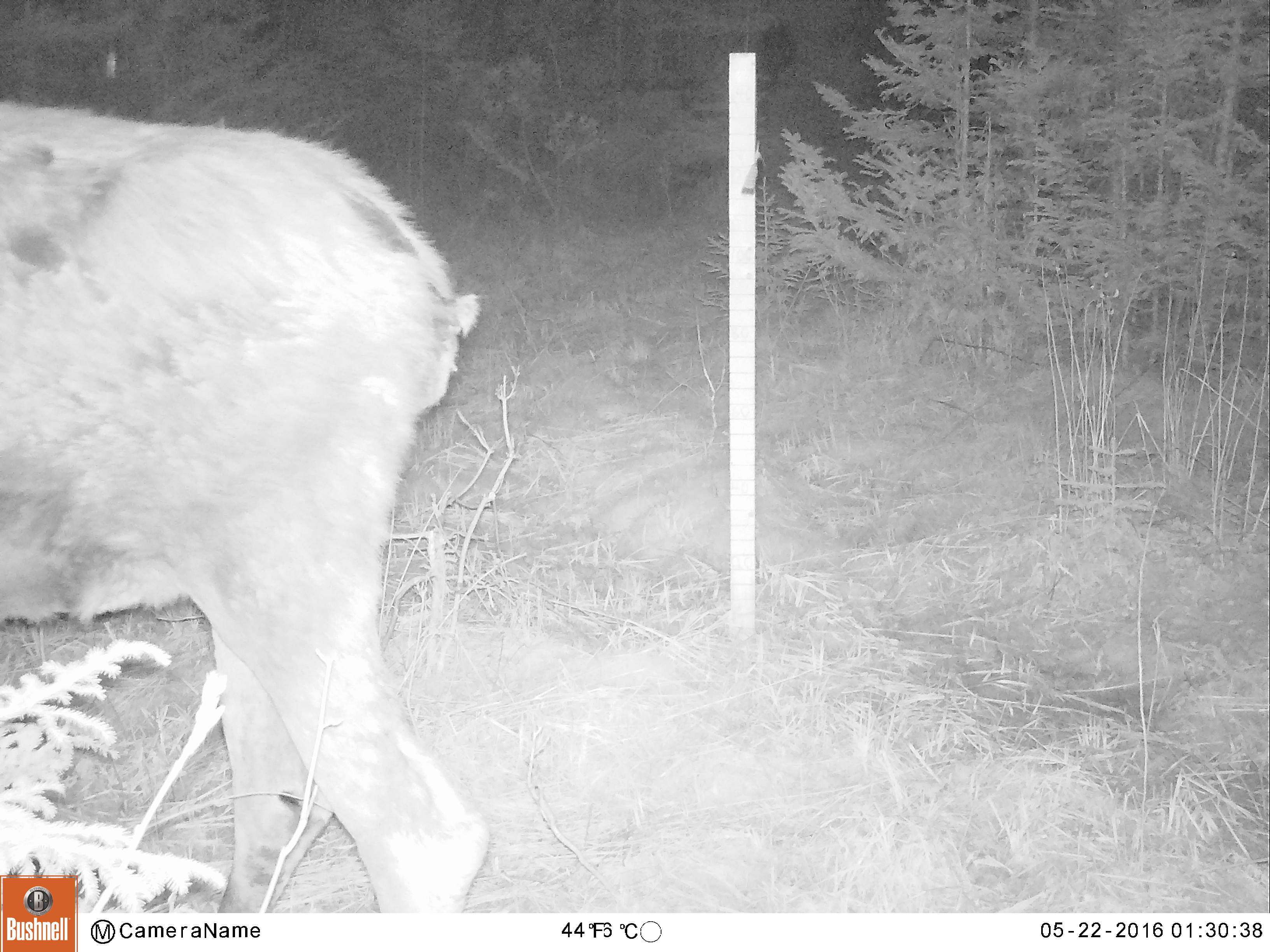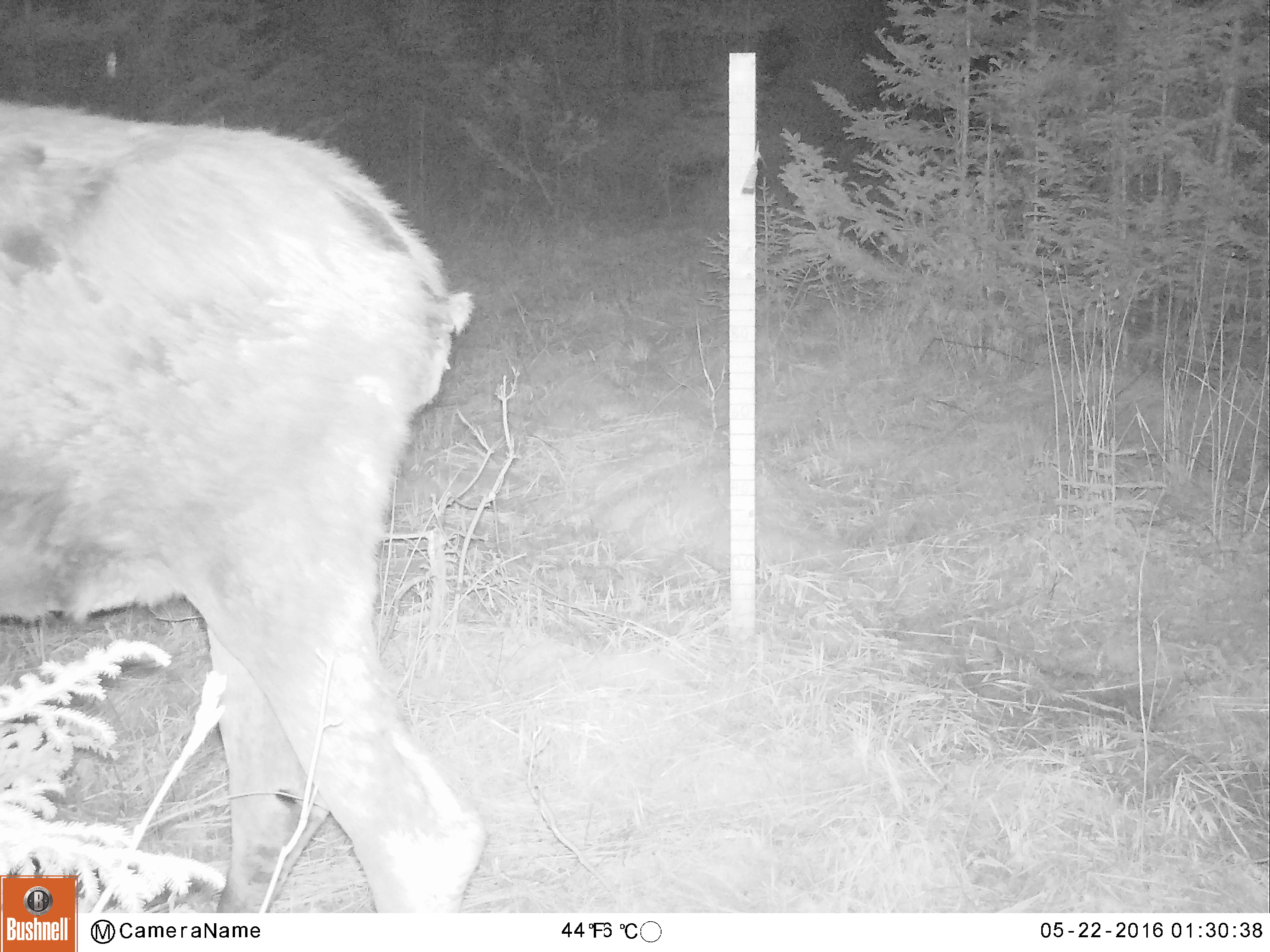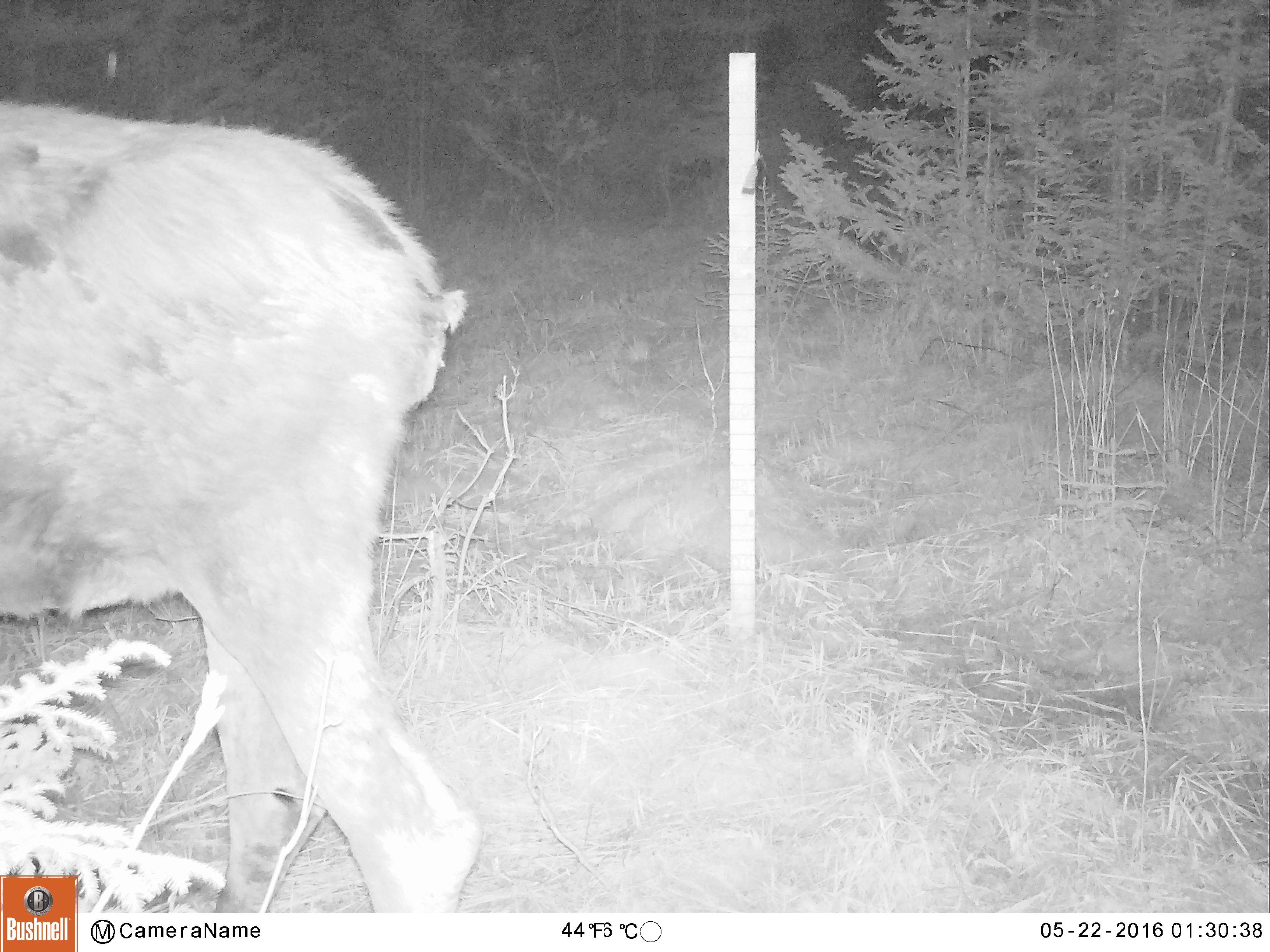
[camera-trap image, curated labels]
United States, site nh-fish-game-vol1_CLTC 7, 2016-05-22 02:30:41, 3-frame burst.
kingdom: Animalia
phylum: Chordata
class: Mammalia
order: Artiodactyla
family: Cervidae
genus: Alces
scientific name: Alces alces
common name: moose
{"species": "moose (Alces alces)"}